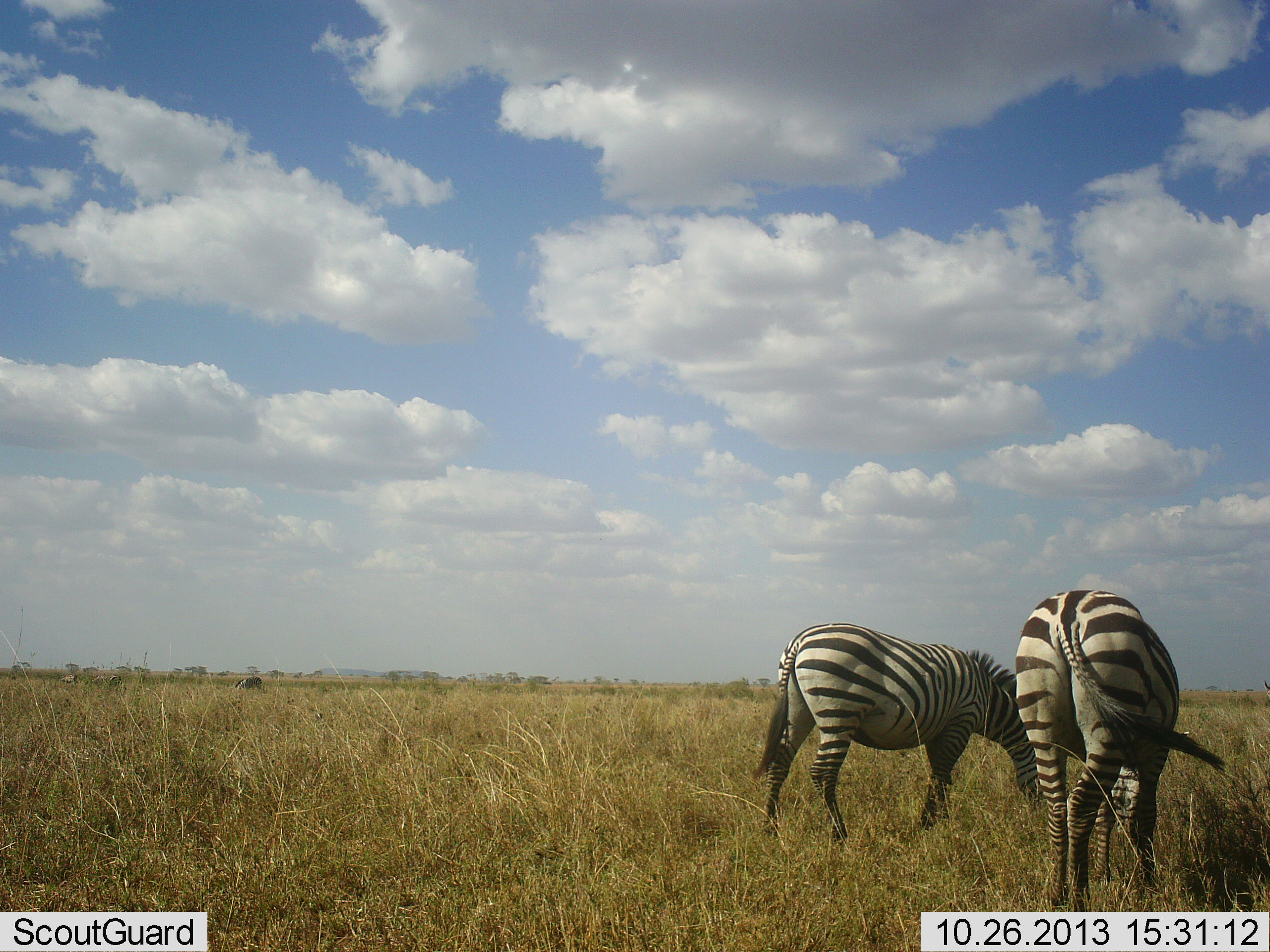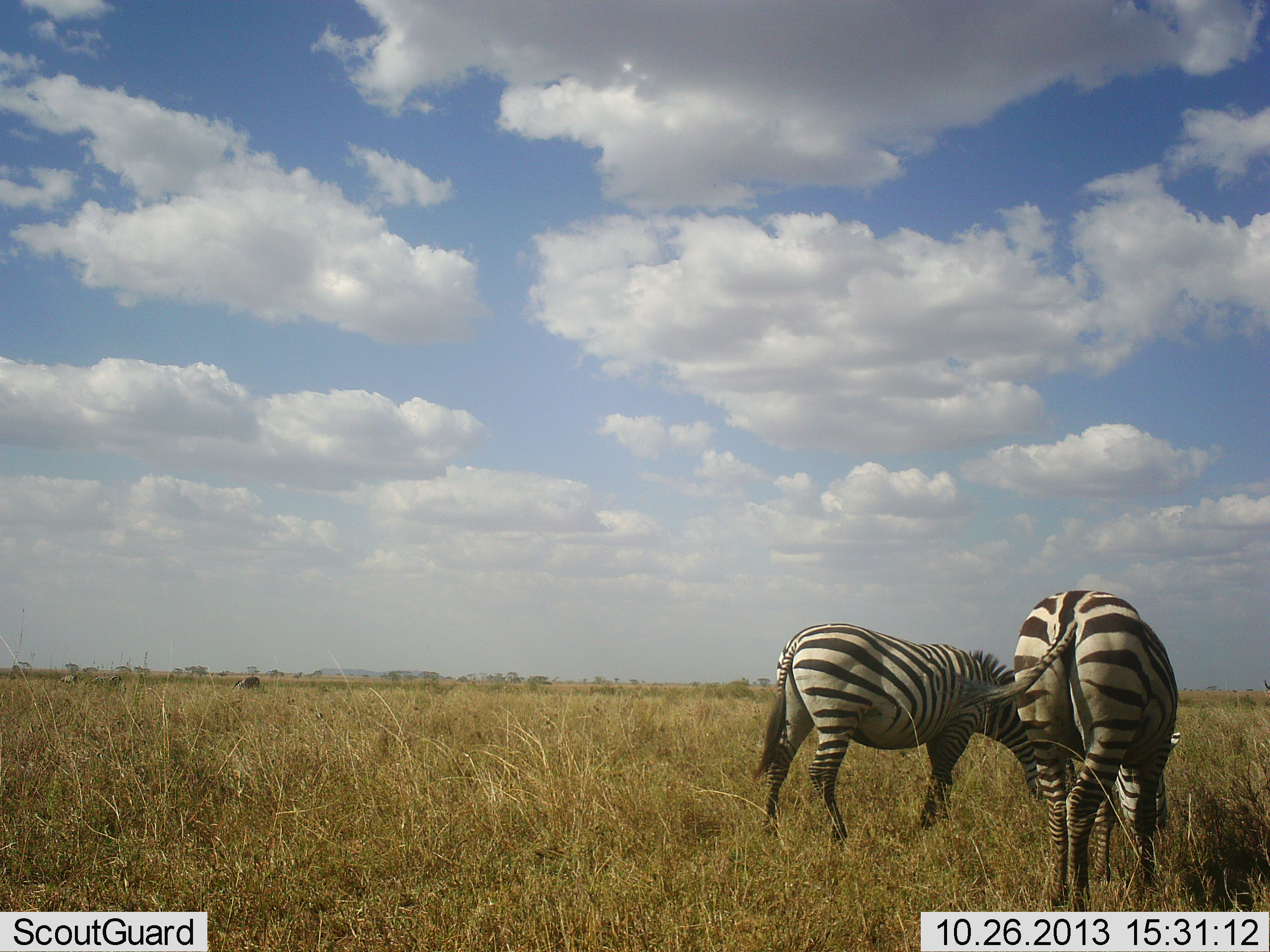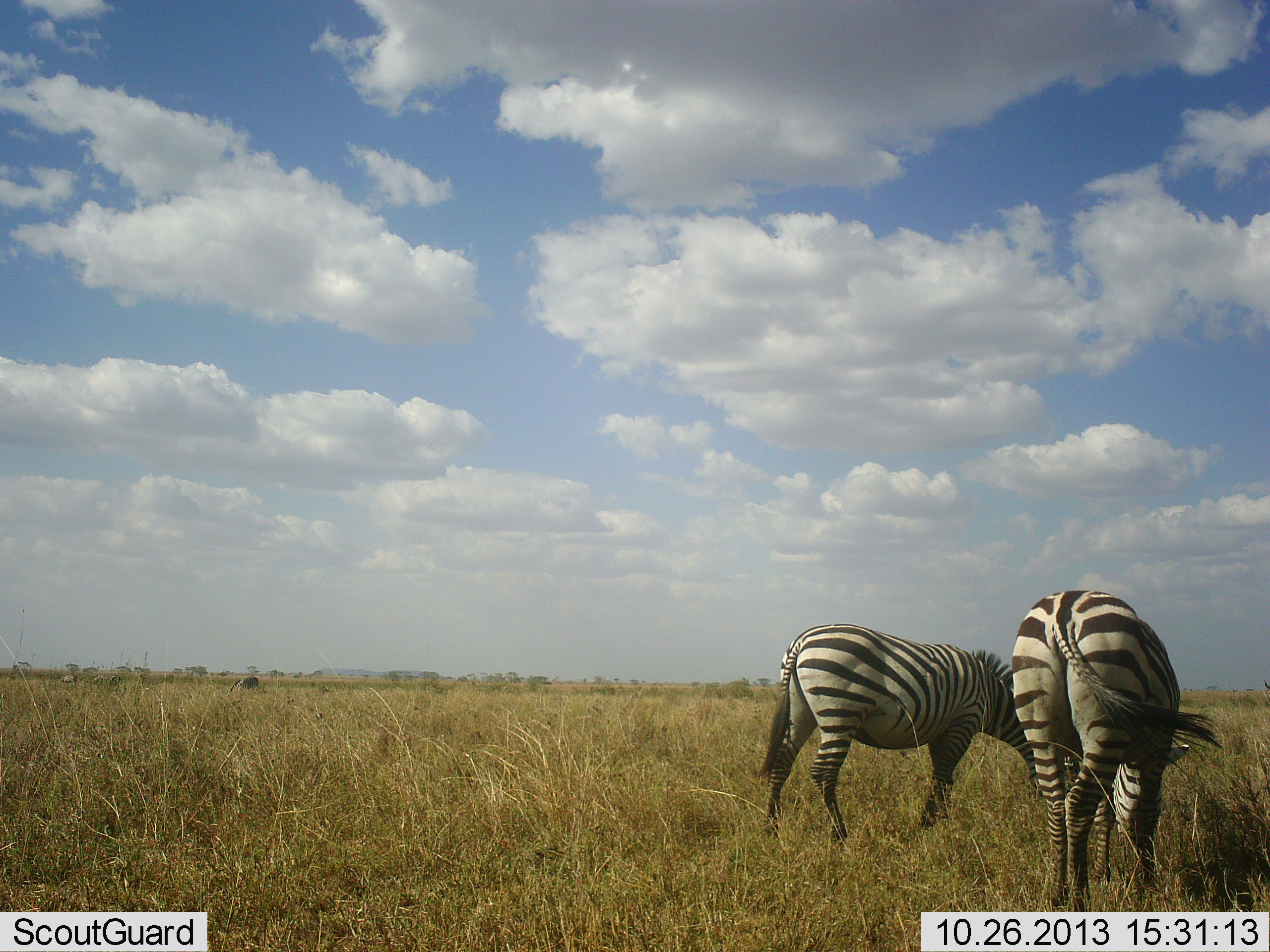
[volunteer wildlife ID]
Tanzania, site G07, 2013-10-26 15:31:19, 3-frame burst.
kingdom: Animalia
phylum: Chordata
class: Mammalia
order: Perissodactyla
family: Equidae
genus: Equus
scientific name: Equus quagga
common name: plains zebra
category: zebra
Zebra (plains zebra) (Equus quagga), count 2. Behavior (volunteer vote fractions): standing 31%, resting 0%, moving 7%, interacting 0%. Young present (vote fraction): 0%. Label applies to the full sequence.